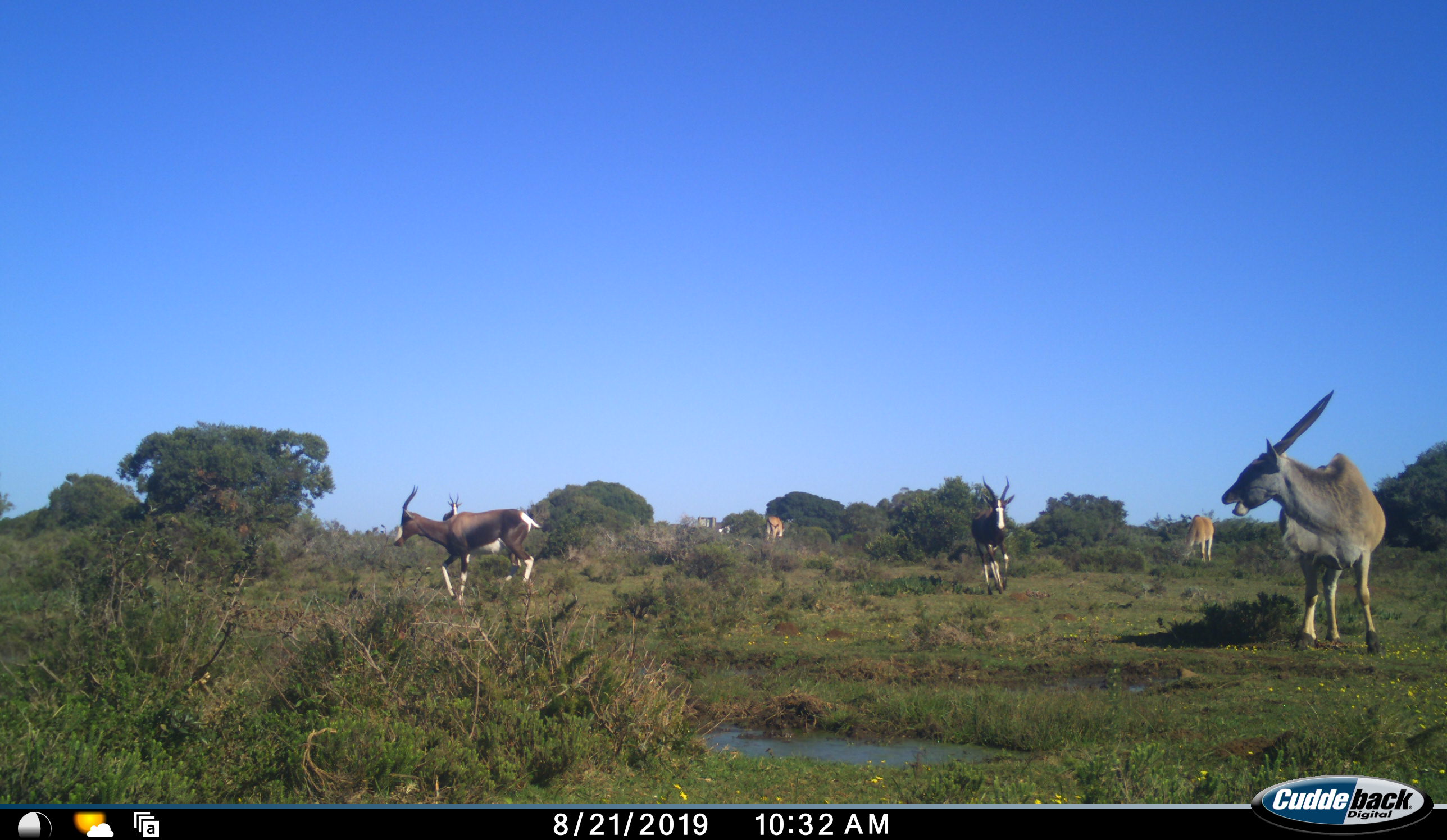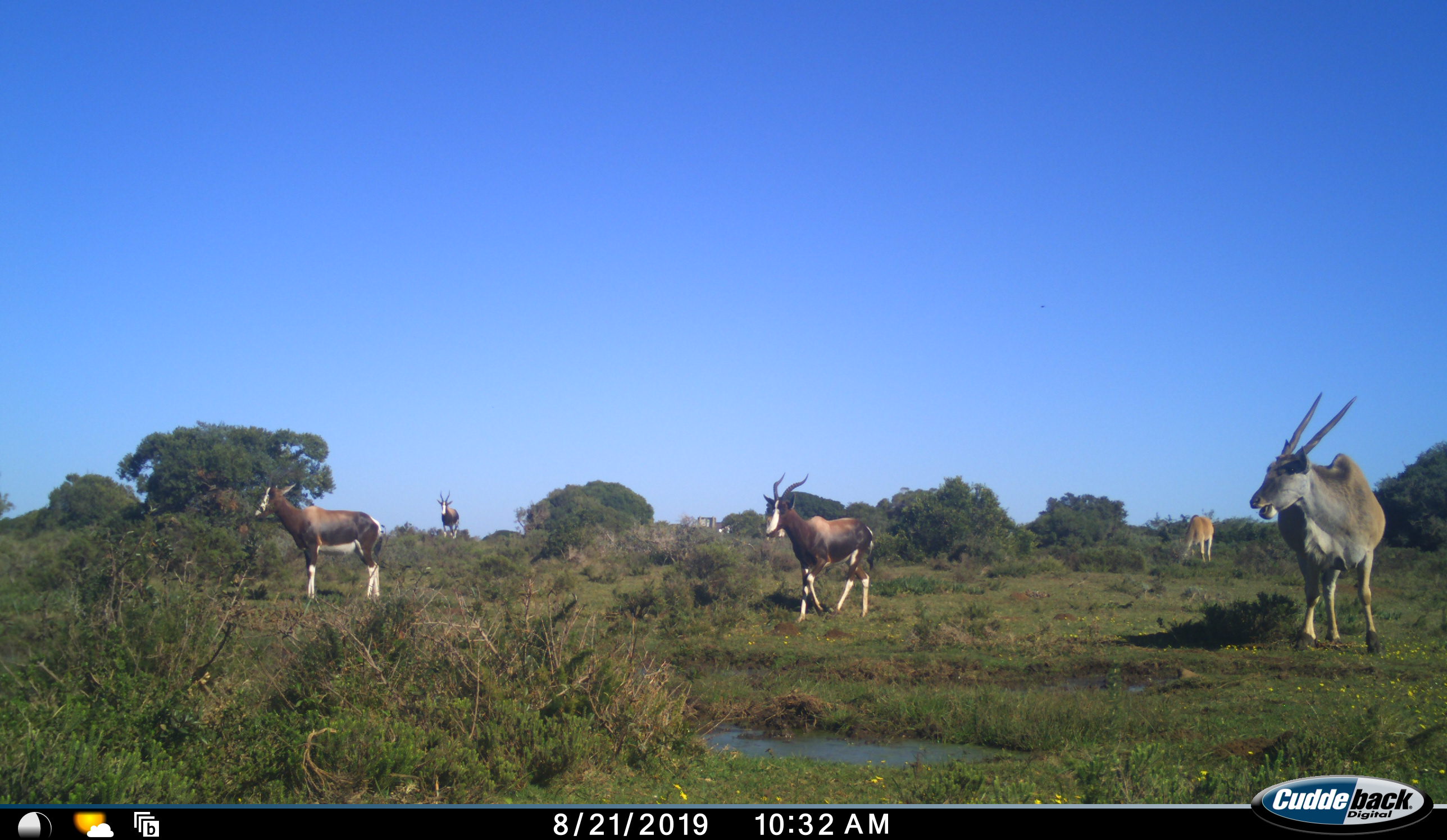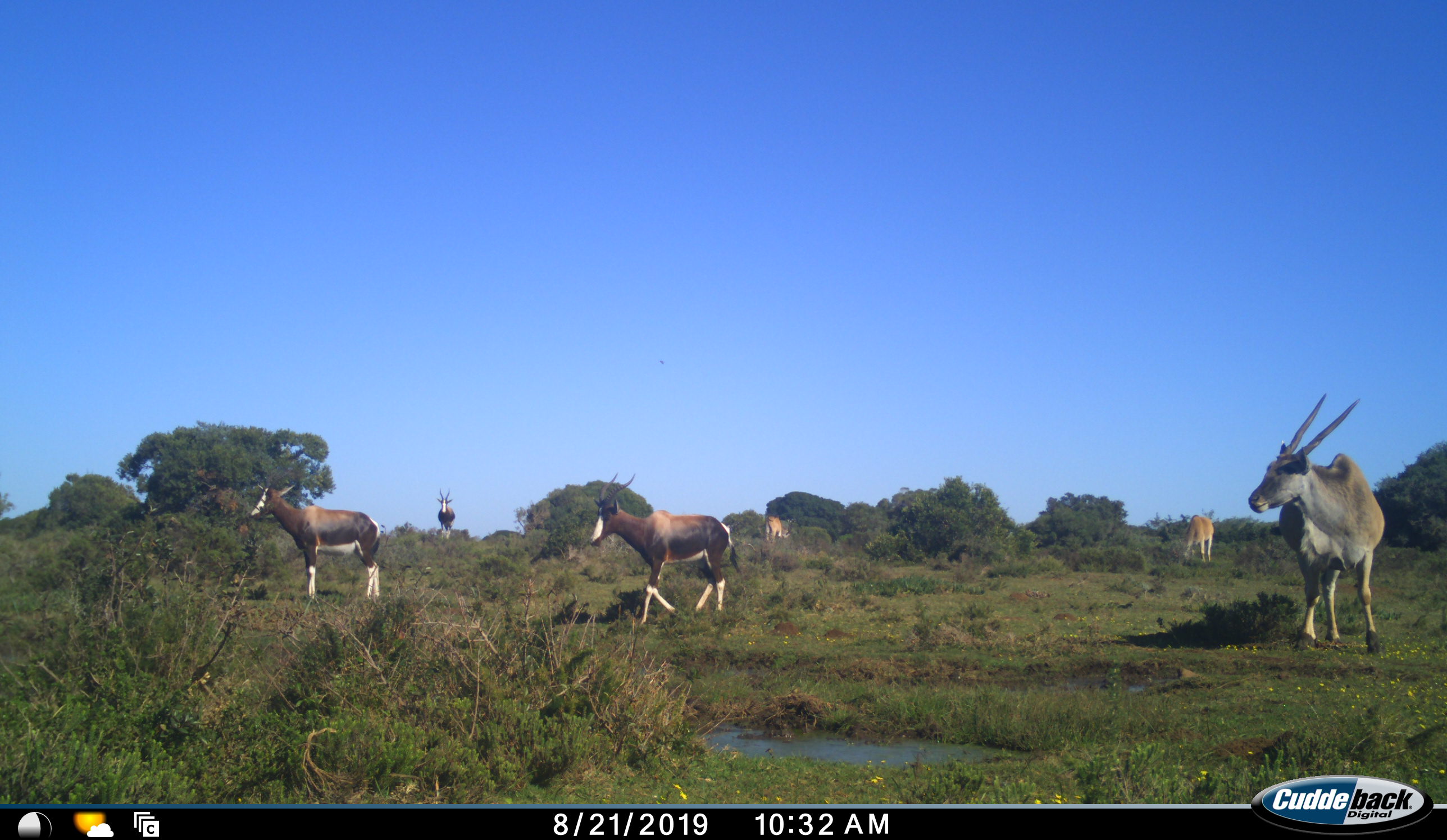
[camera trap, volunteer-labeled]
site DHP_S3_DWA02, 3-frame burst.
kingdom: Animalia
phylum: Chordata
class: Mammalia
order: Artiodactyla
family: Bovidae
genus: Damaliscus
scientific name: Damaliscus pygargus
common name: bontebok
Bontebok (Damaliscus pygargus), count 3. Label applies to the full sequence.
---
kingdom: Animalia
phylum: Chordata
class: Mammalia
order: Artiodactyla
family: Bovidae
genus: Tragelaphus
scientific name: Tragelaphus oryx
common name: eland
Eland (Tragelaphus oryx), count 3. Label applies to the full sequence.